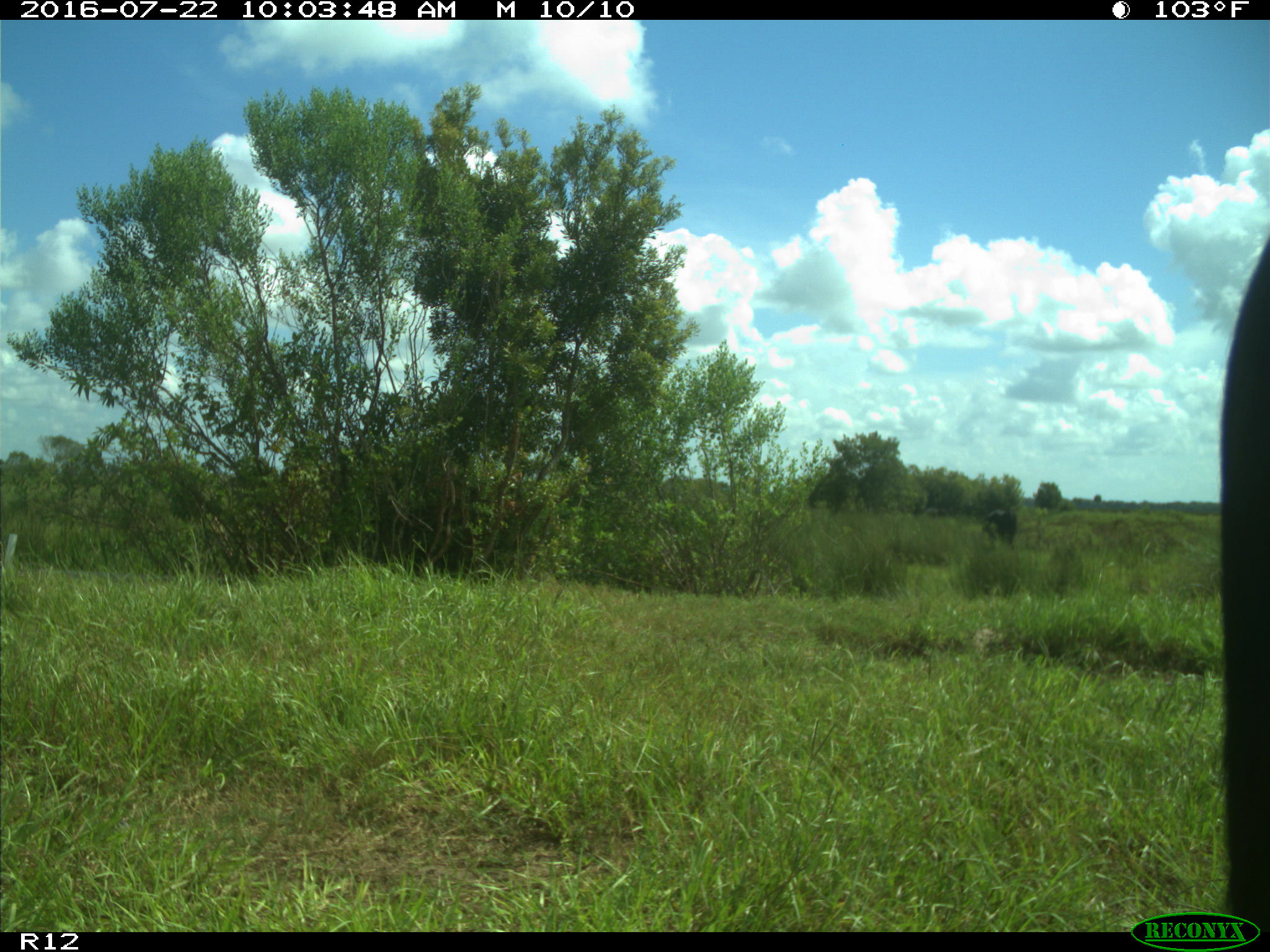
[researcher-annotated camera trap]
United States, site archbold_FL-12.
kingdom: Animalia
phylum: Chordata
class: Mammalia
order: Artiodactyla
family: Bovidae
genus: Bos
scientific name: Bos taurus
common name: domestic cow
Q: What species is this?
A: Bos taurus (domestic cow).